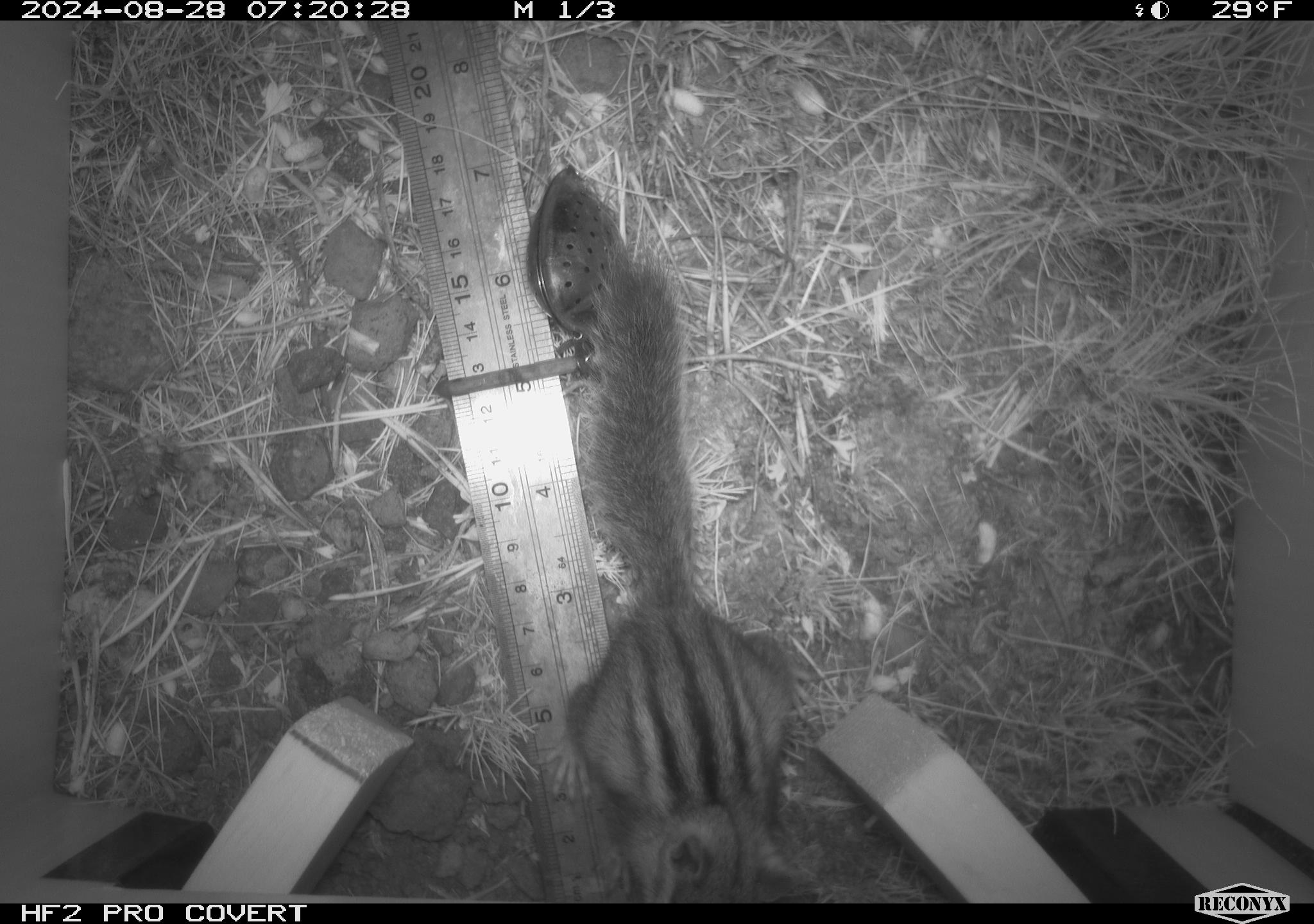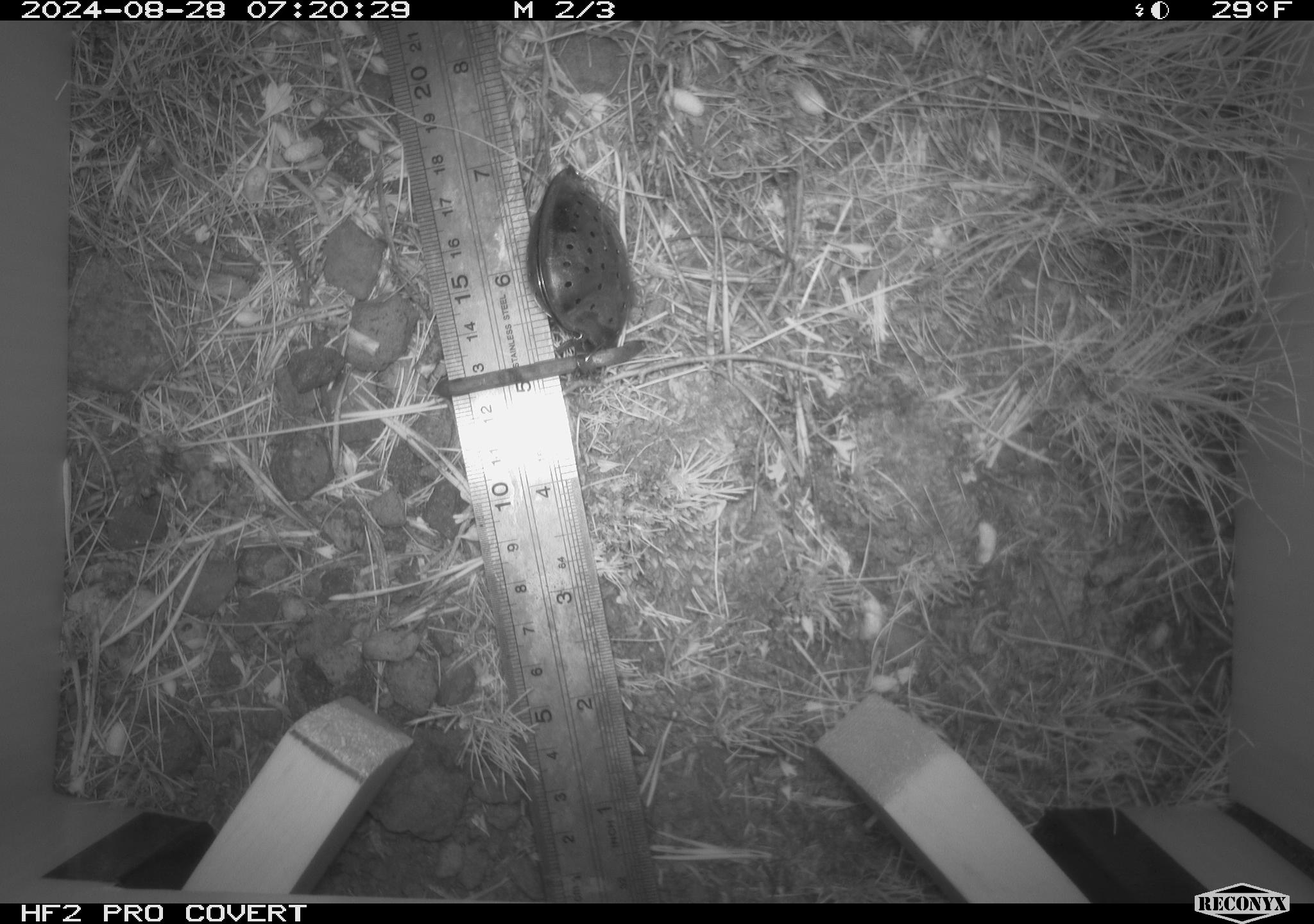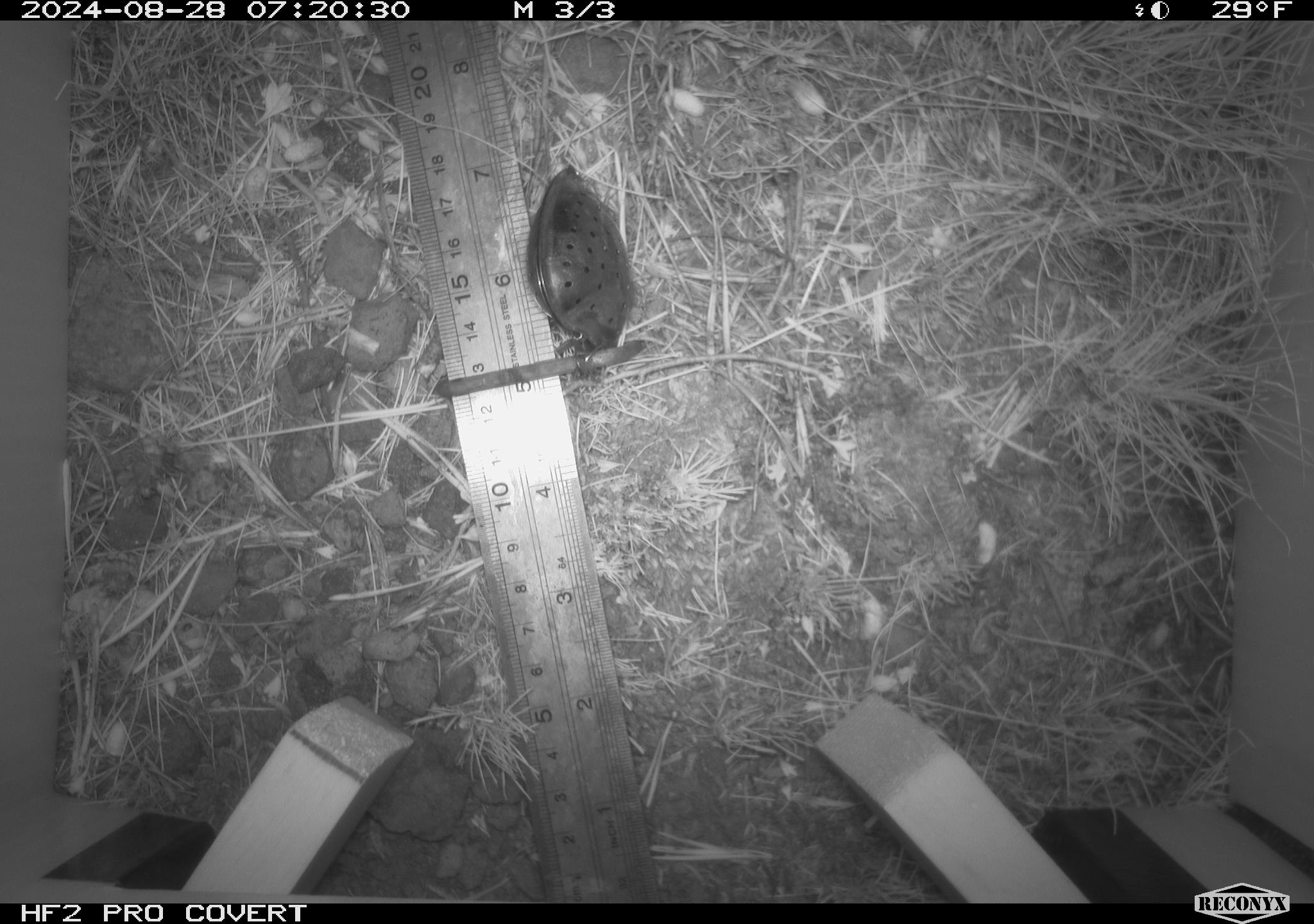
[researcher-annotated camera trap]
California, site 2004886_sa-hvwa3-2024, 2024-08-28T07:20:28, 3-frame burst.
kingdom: Animalia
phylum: Chordata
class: Mammalia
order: Rodentia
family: Sciuridae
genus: Neotamias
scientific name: Neotamias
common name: western chipmunks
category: neotamias species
Neotamias species (western chipmunks) (Neotamias).